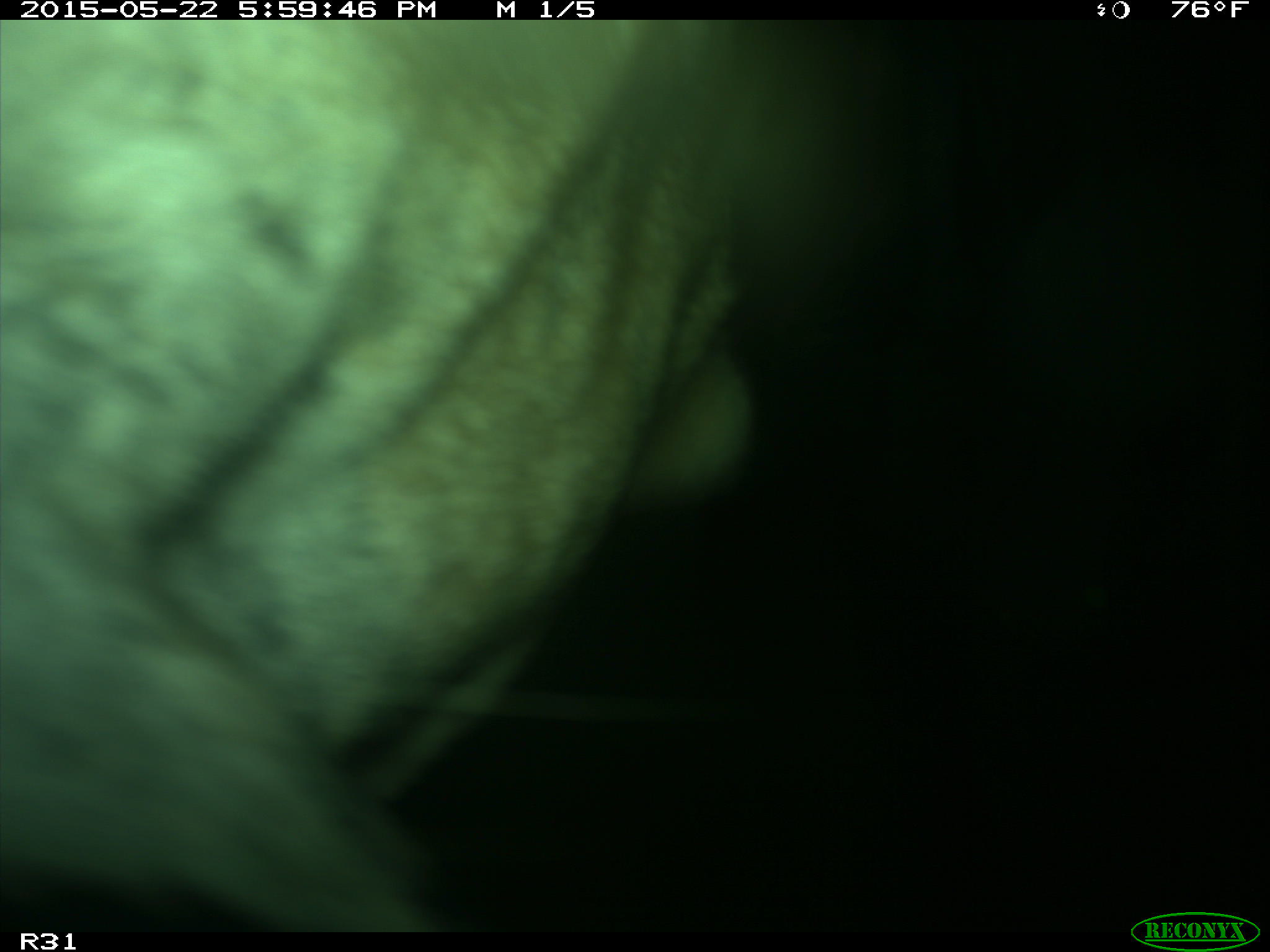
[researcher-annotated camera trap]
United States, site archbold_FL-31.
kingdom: Animalia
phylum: Chordata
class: Mammalia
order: Artiodactyla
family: Bovidae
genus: Bos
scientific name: Bos taurus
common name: domestic cow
Bos taurus (domestic cow).